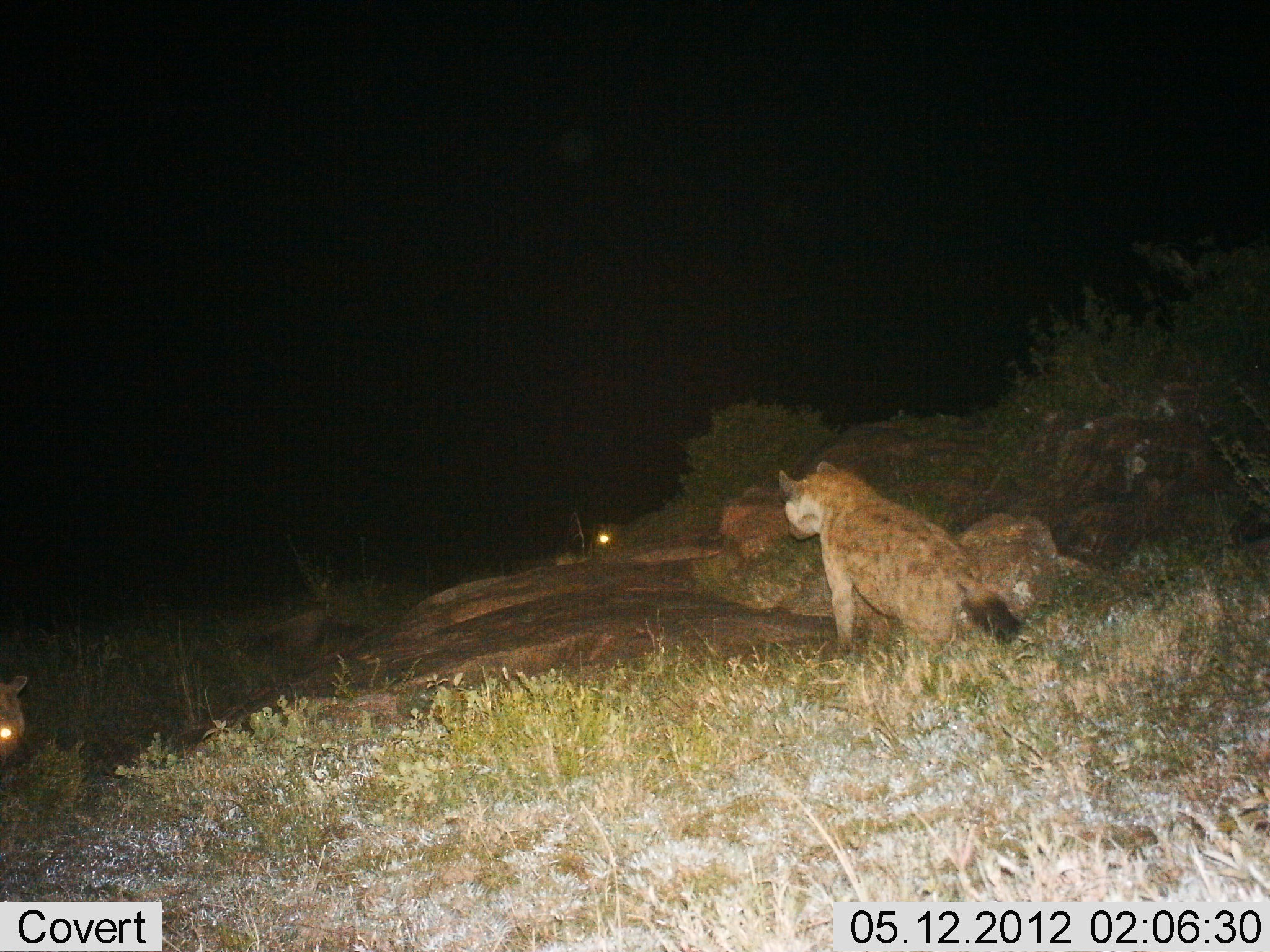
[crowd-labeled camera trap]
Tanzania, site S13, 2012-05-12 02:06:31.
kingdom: Animalia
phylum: Chordata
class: Mammalia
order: Carnivora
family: Hyaenidae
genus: Crocuta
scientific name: Crocuta crocuta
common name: spotted hyena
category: hyenaspotted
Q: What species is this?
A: Hyenaspotted (spotted hyena) (Crocuta crocuta).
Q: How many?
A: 3.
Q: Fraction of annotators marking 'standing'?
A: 70%.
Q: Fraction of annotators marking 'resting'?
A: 10%.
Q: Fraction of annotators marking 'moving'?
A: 10%.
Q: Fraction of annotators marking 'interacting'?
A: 10%.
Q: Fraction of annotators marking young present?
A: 0%.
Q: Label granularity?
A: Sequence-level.